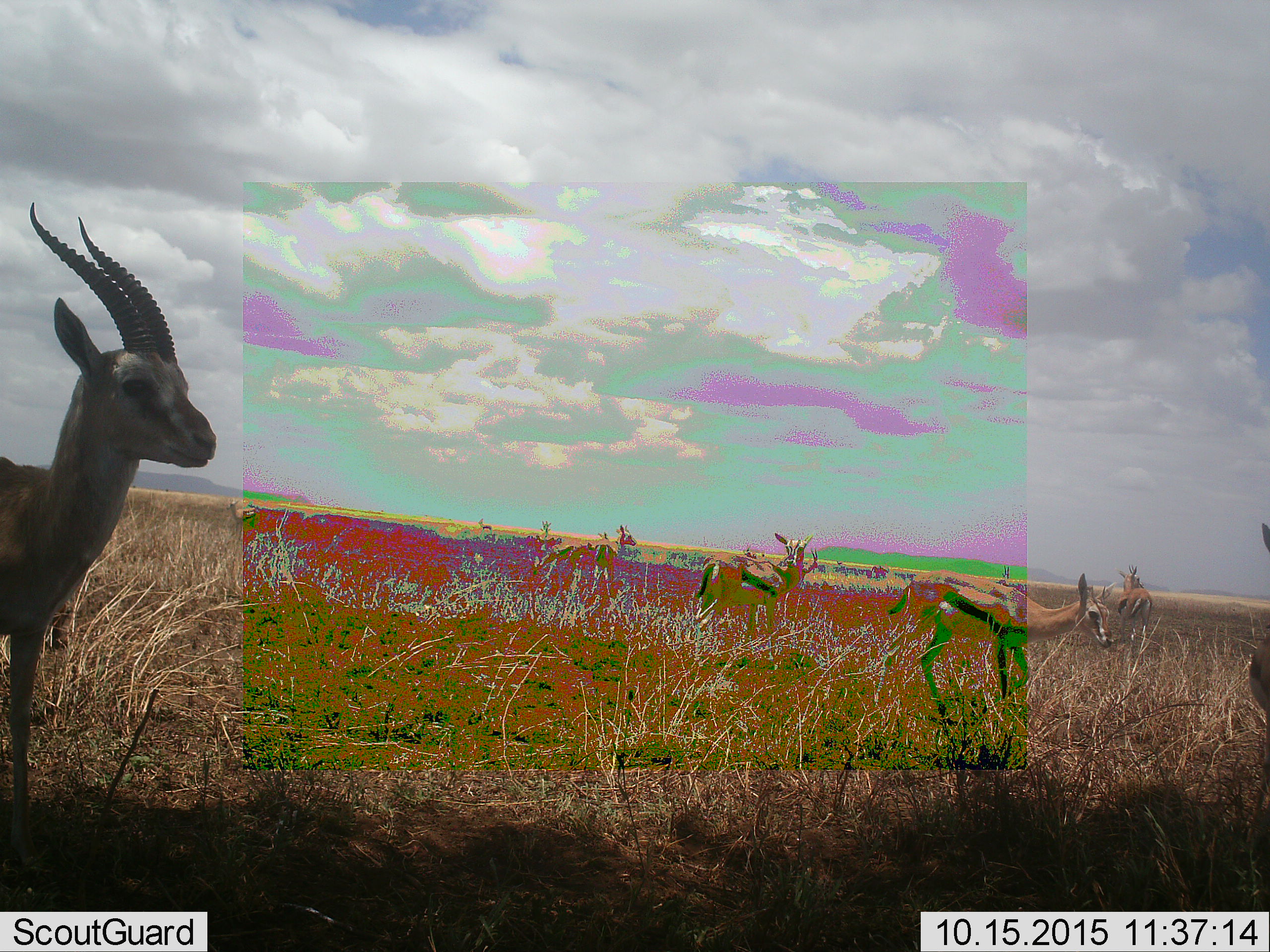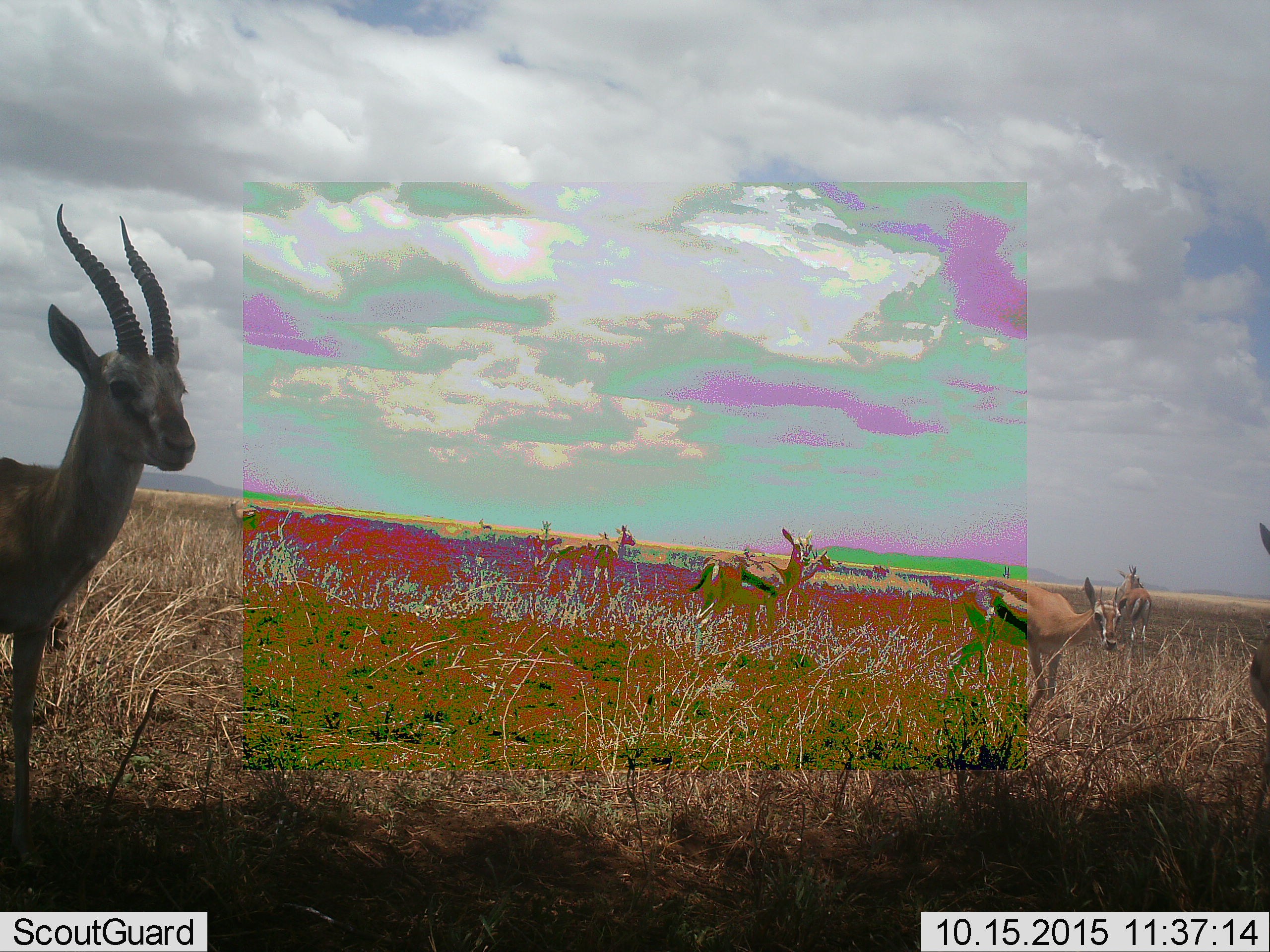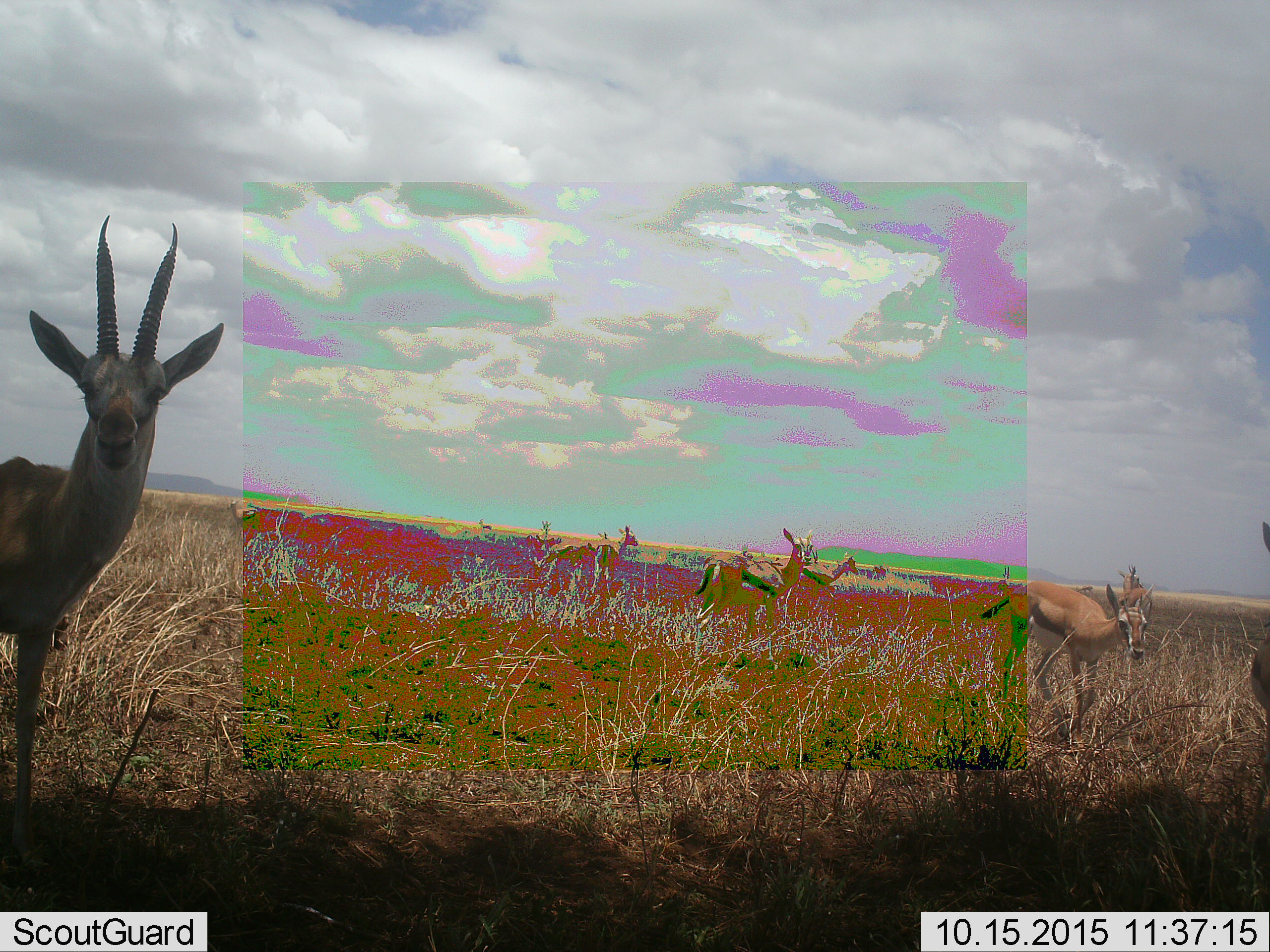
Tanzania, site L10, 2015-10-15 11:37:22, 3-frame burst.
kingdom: Animalia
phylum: Chordata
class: Mammalia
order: Artiodactyla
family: Bovidae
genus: Eudorcas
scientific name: Eudorcas thomsonii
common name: thomson's gazelle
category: gazellethomsons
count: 10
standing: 67%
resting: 0%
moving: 44%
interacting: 11%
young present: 0%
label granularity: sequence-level